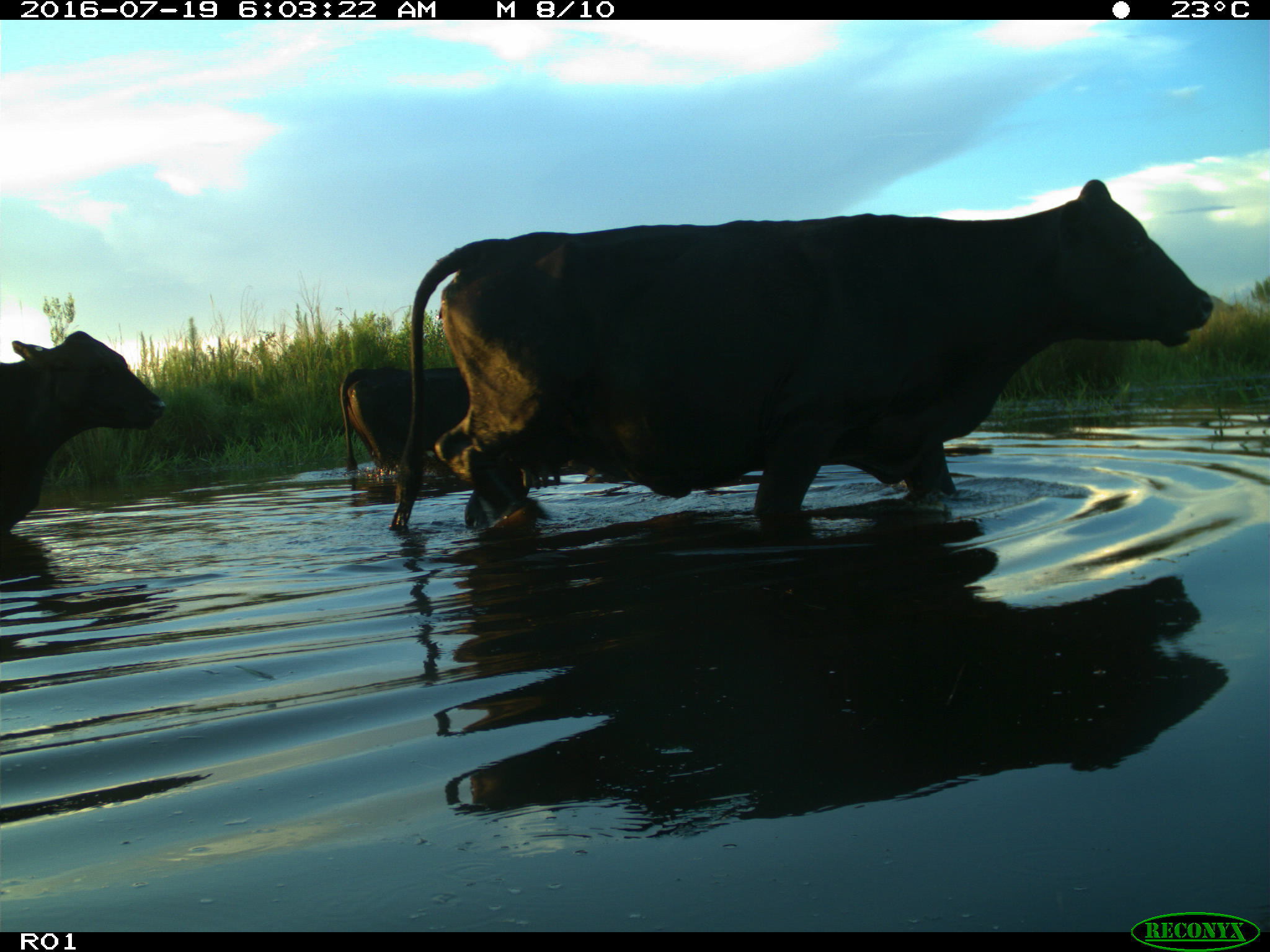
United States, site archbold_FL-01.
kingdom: Animalia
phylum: Chordata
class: Mammalia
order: Artiodactyla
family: Bovidae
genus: Bos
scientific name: Bos taurus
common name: domestic cow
Bos taurus (domestic cow).